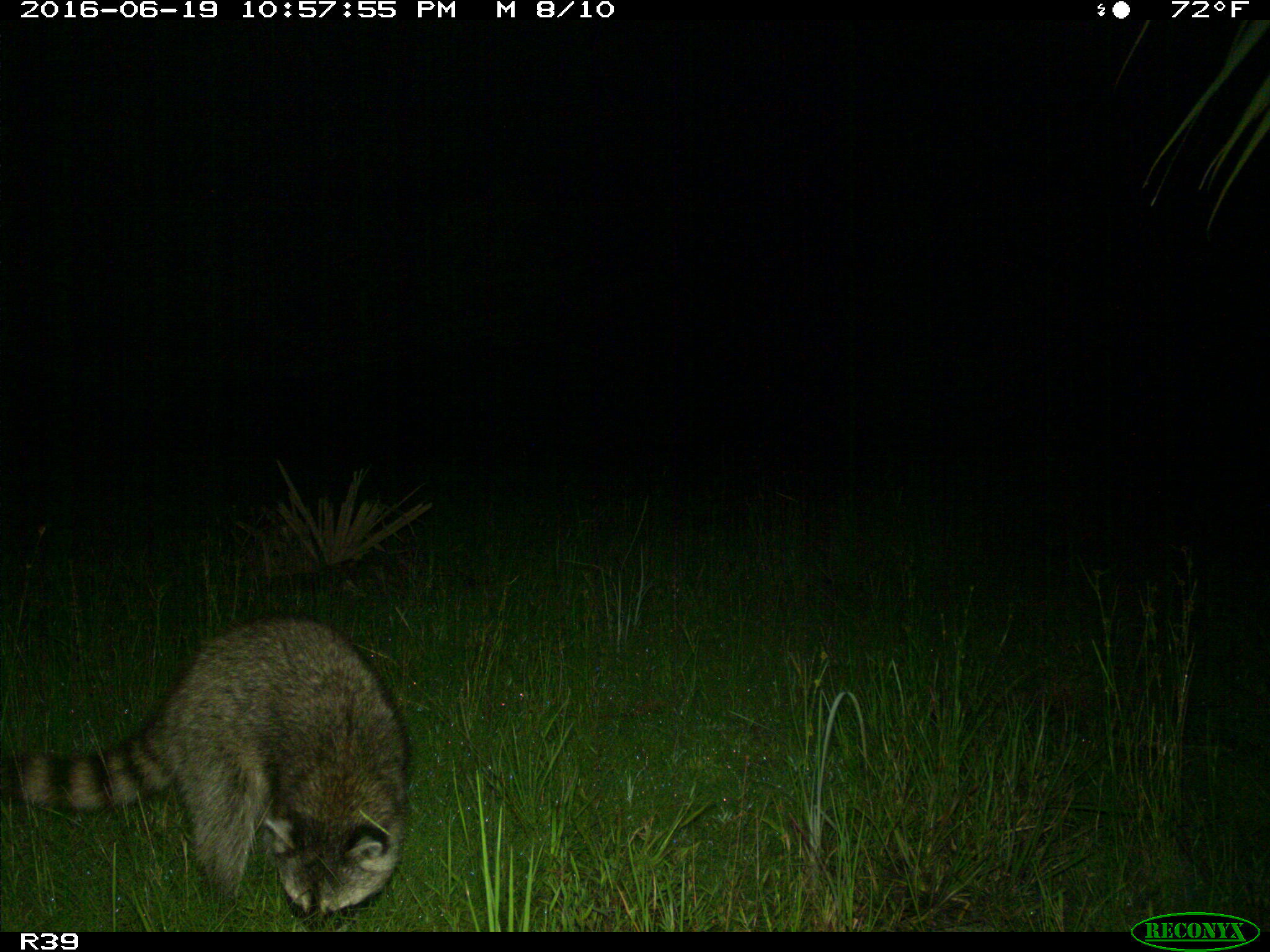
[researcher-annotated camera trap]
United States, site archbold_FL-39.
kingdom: Animalia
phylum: Chordata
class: Mammalia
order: Carnivora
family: Procyonidae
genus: Procyon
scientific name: Procyon lotor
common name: common raccoon